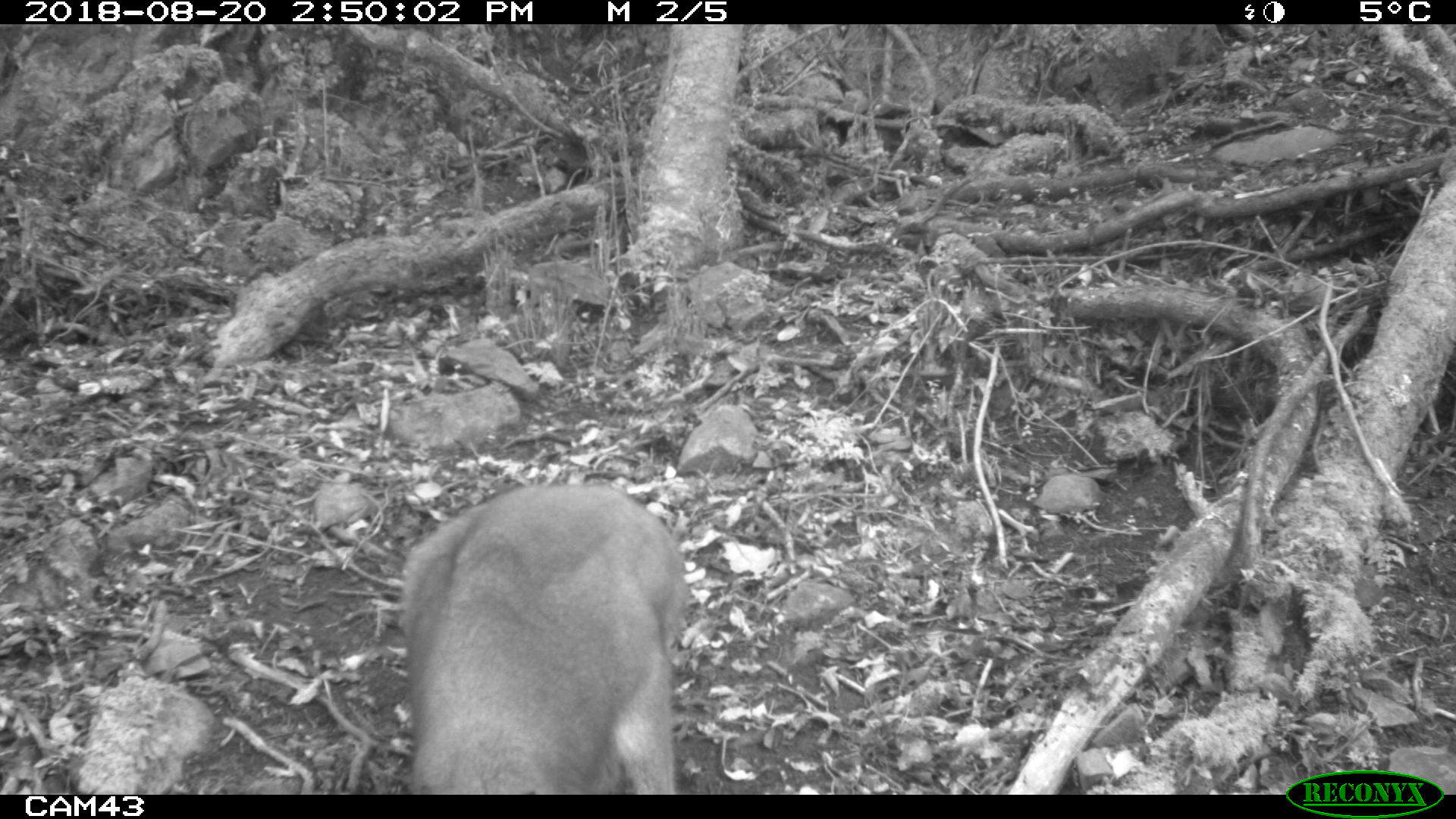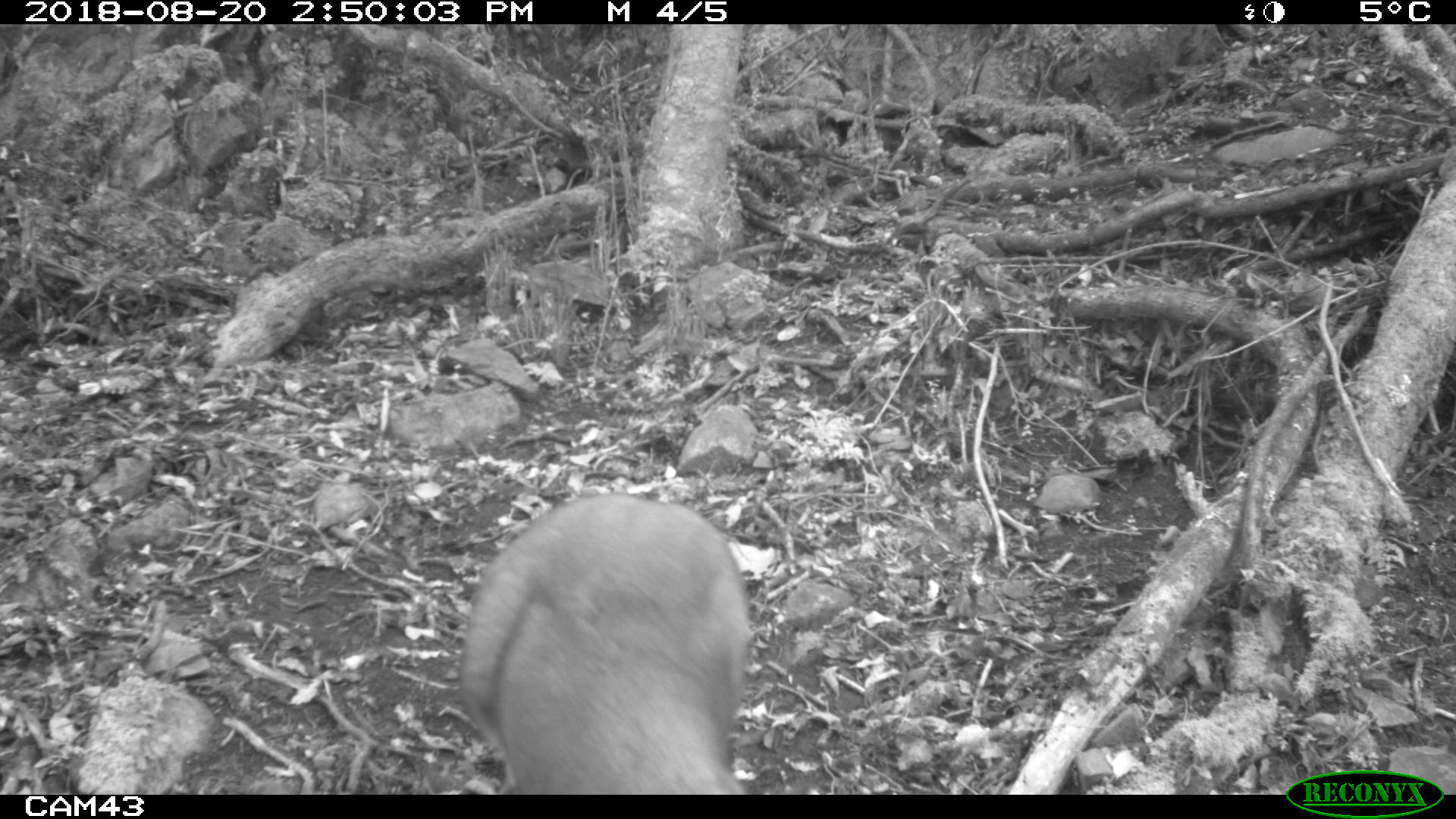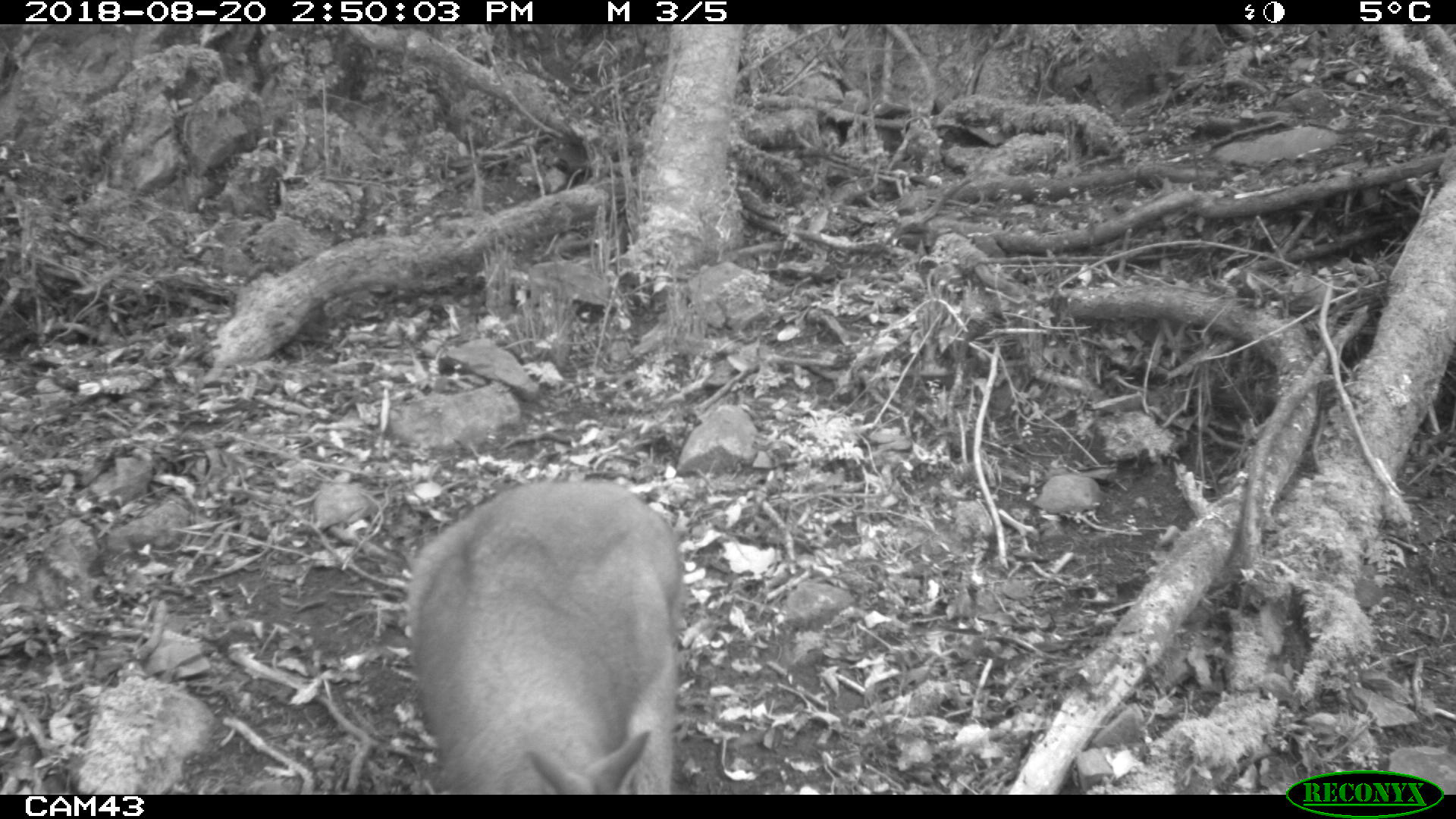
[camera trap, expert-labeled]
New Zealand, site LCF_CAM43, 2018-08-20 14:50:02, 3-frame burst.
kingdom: Animalia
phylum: Chordata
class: Mammalia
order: Diprotodontia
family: Macropodidae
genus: Notamacropus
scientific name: Notamacropus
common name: wallaby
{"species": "wallaby (Notamacropus)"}